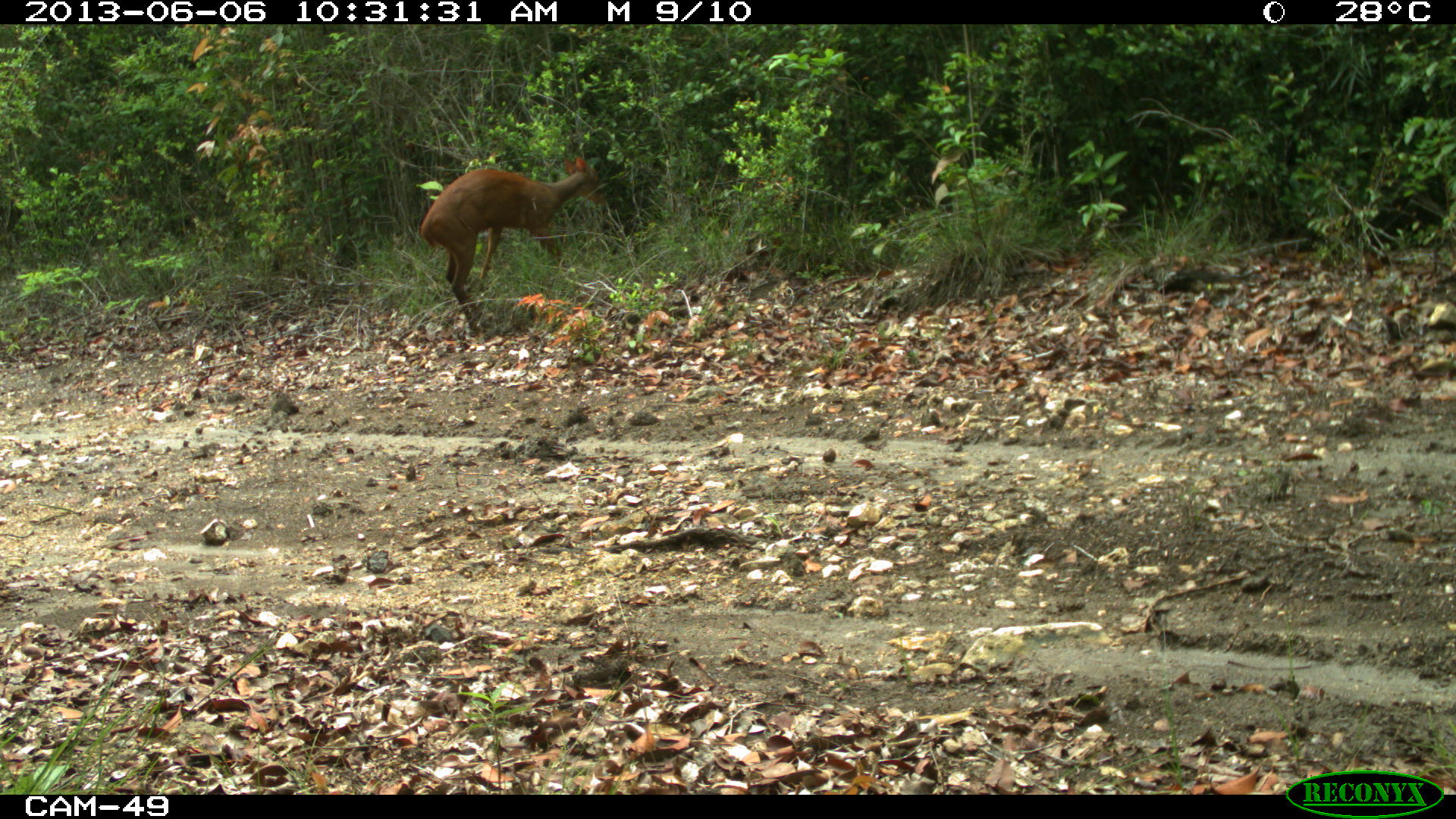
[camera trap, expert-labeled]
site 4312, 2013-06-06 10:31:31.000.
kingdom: Animalia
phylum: Chordata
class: Mammalia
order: Artiodactyla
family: Cervidae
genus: Mazama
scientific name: Mazama temama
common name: central american red brocket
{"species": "Mazama temama (central american red brocket)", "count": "1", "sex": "male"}